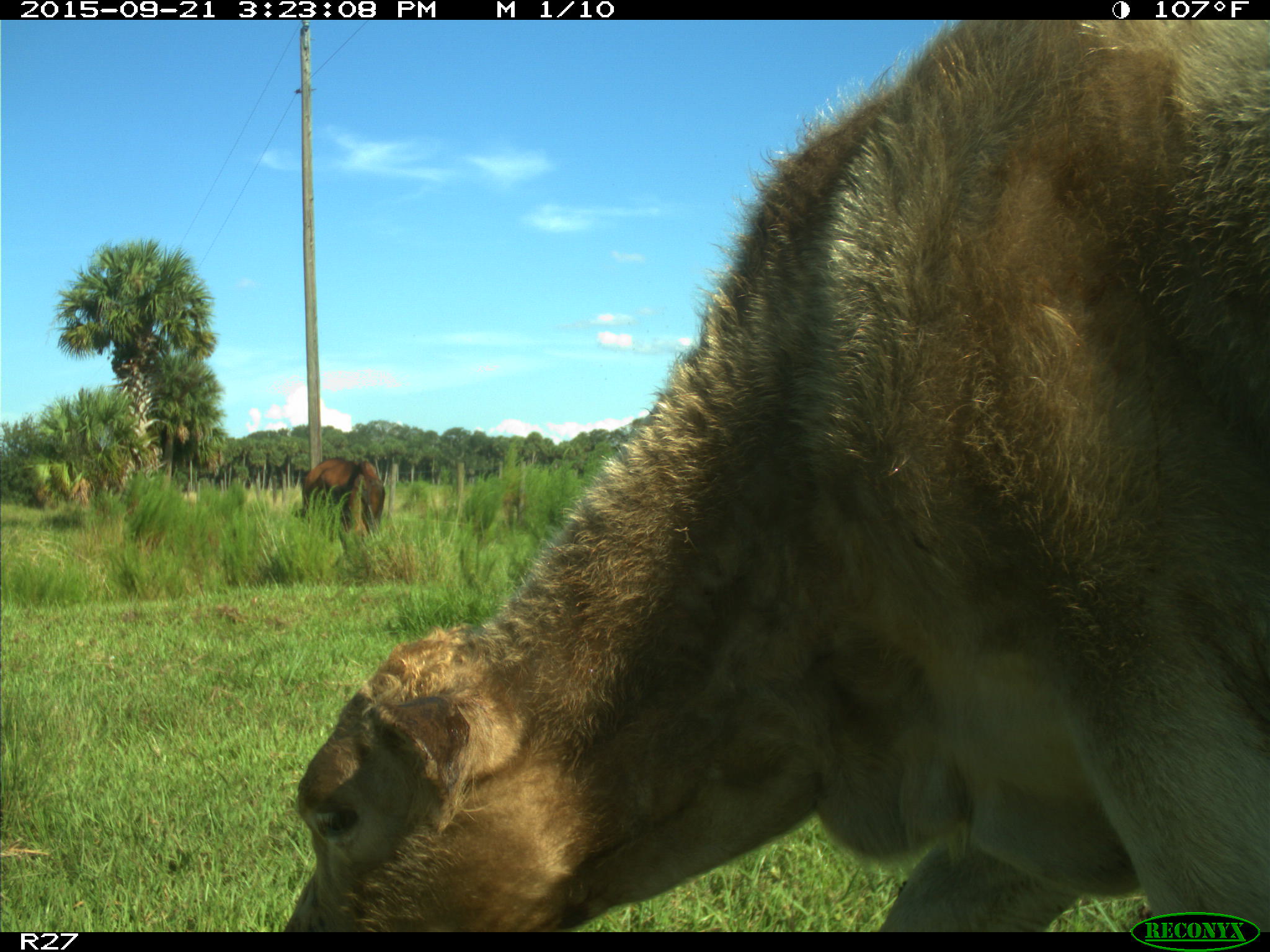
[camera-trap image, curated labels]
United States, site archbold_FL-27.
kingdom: Animalia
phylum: Chordata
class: Mammalia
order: Artiodactyla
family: Bovidae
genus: Bos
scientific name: Bos taurus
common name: domestic cow